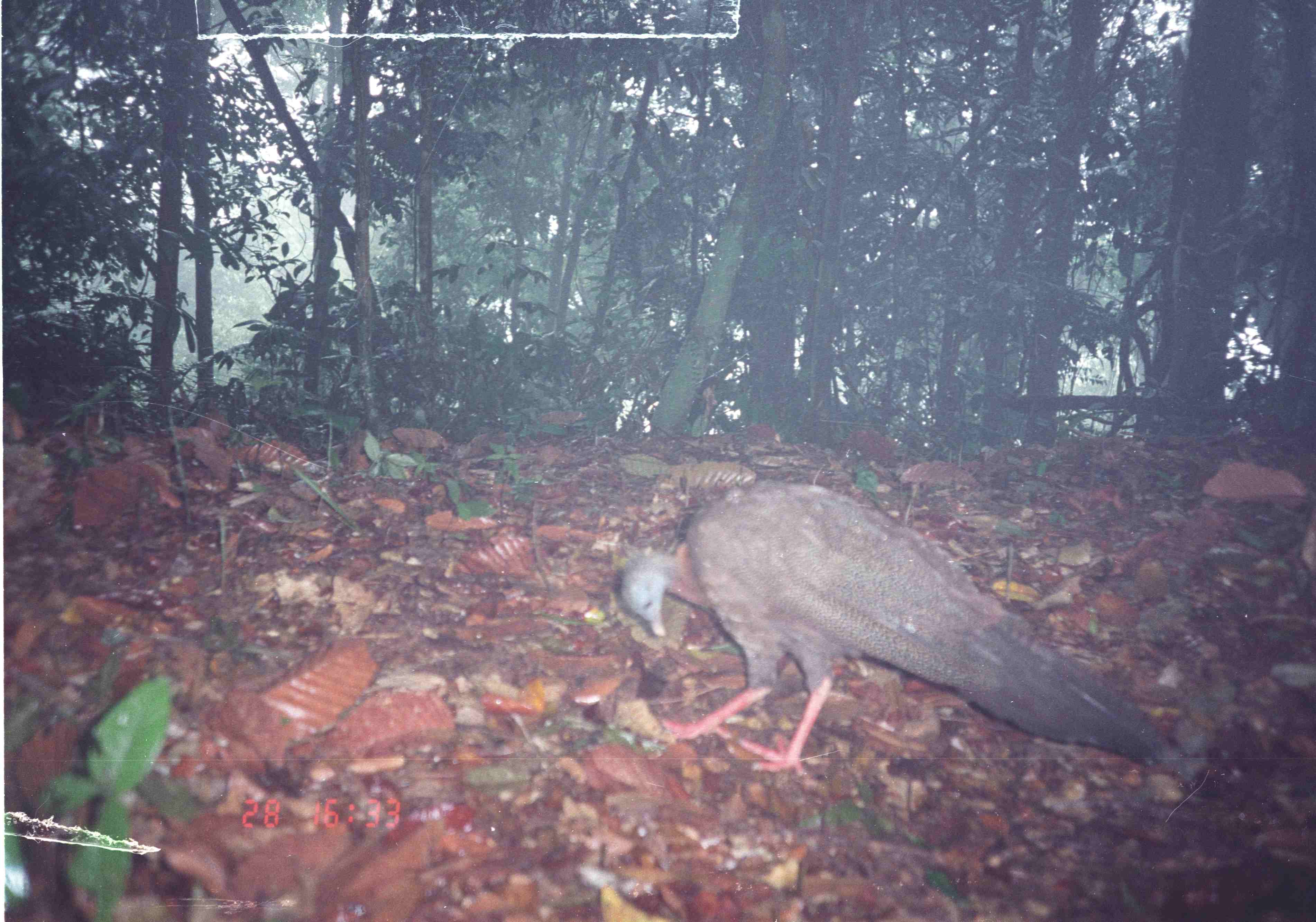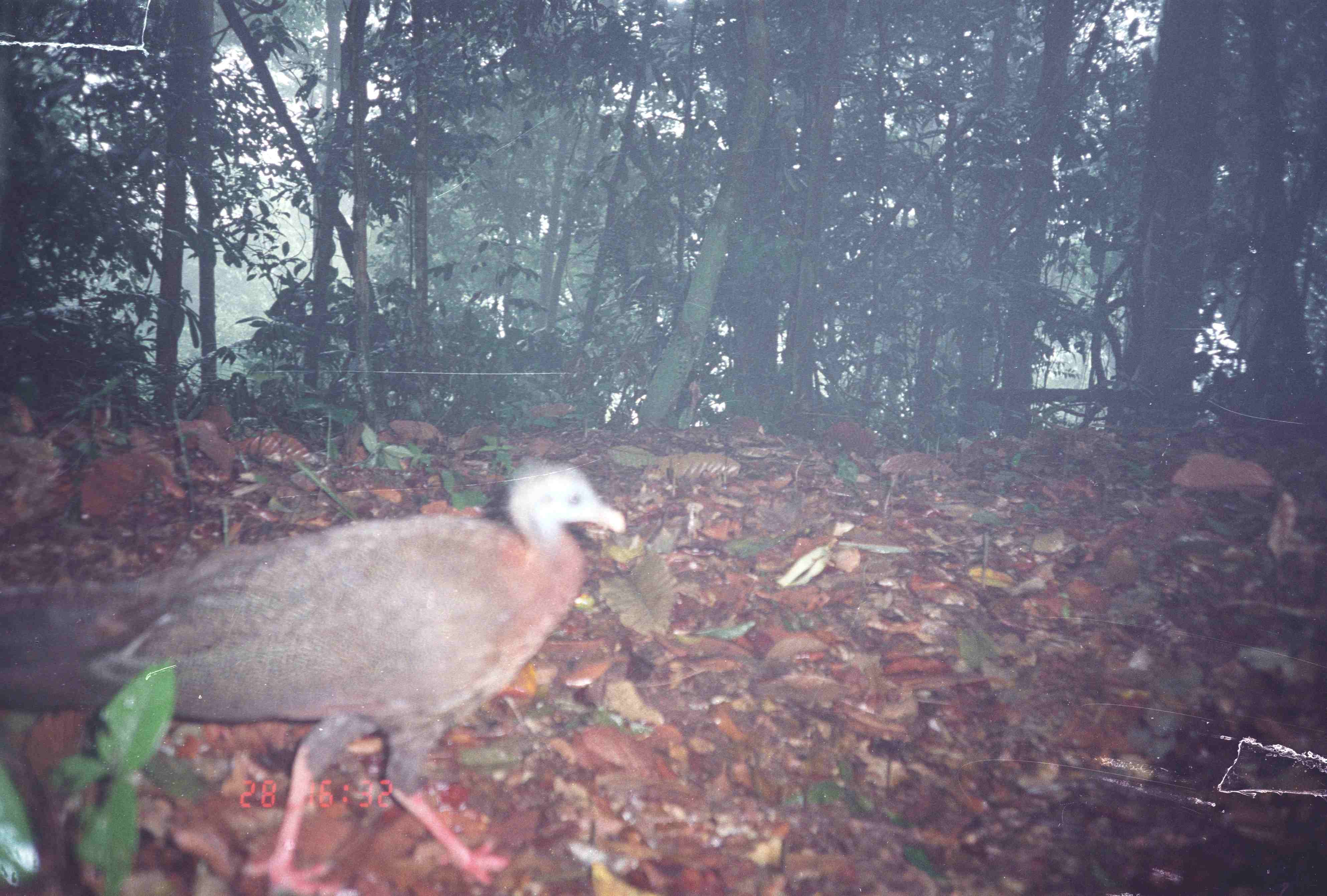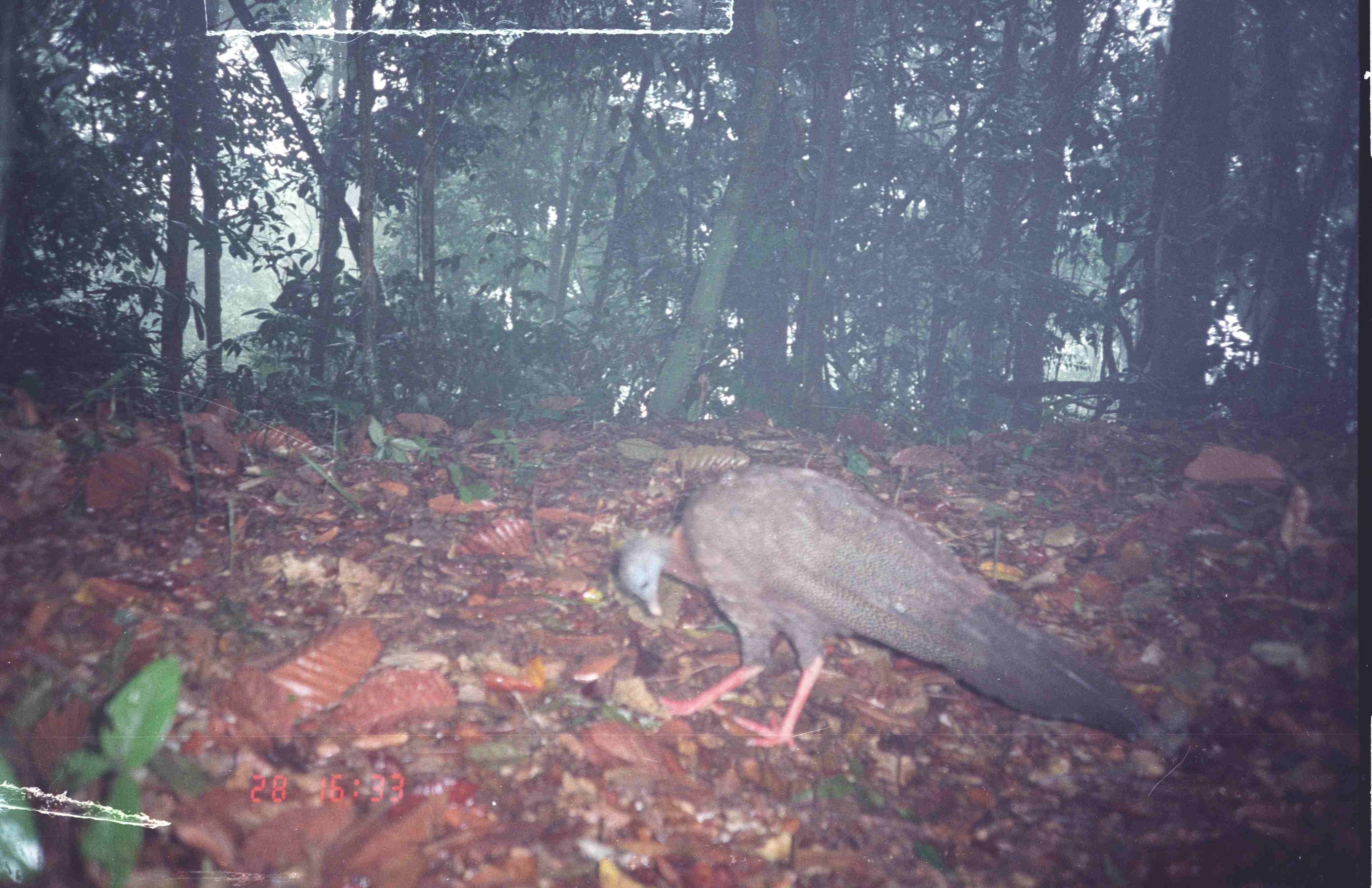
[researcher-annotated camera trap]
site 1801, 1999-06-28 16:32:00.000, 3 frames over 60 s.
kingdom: Animalia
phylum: Chordata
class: Aves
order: Galliformes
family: Phasianidae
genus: Argusianus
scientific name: Argusianus argus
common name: great argus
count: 1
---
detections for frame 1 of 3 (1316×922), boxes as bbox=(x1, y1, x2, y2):
argusianus argus: bbox=(611, 476, 1197, 779)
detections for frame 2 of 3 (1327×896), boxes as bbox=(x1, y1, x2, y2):
argusianus argus: bbox=(0, 455, 628, 893)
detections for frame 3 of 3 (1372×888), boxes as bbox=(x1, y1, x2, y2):
argusianus argus: bbox=(610, 458, 1171, 760)